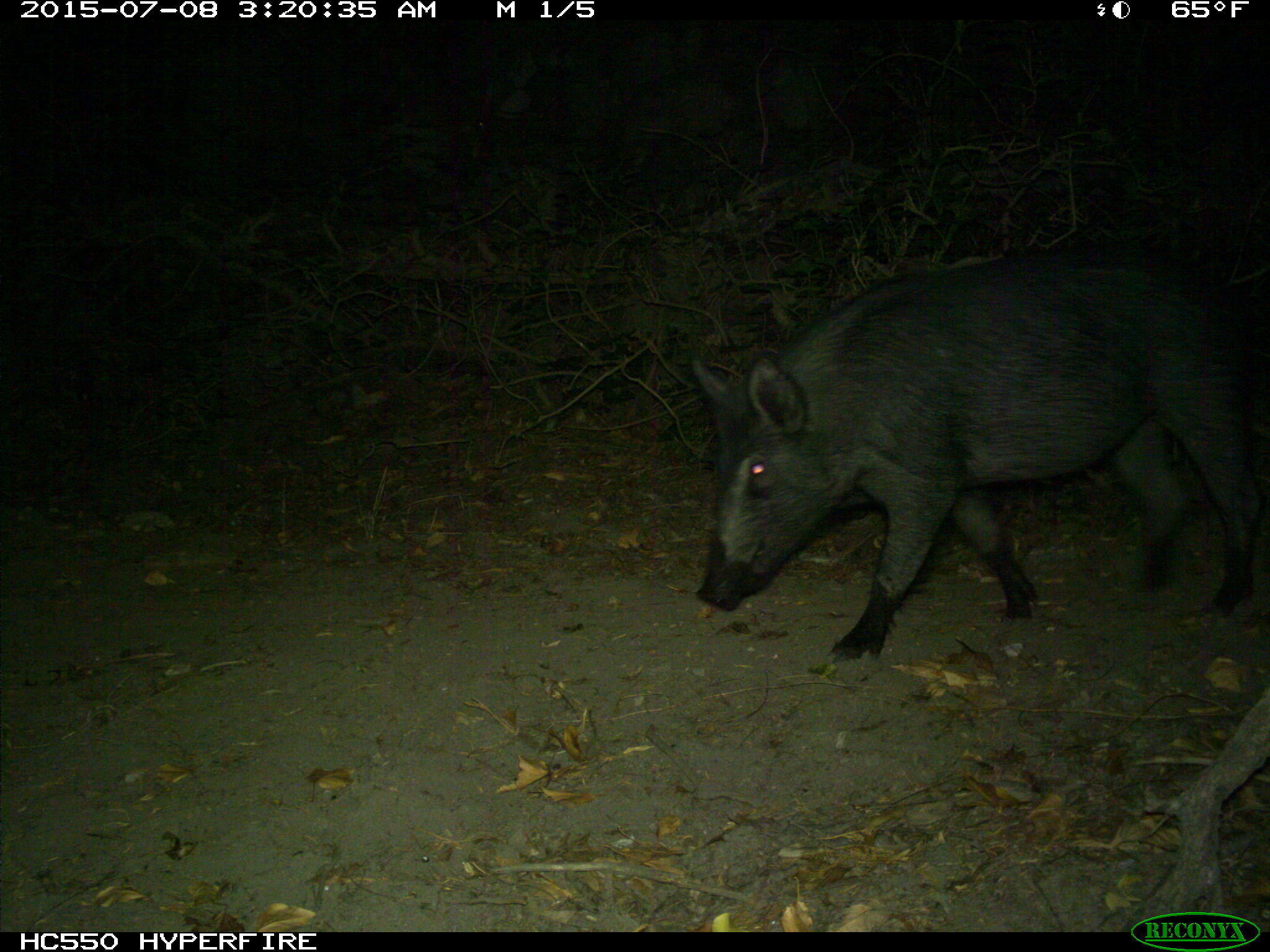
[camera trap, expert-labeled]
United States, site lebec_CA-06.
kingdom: Animalia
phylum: Chordata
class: Mammalia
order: Artiodactyla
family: Suidae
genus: Sus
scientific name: Sus scrofa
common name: wild boar